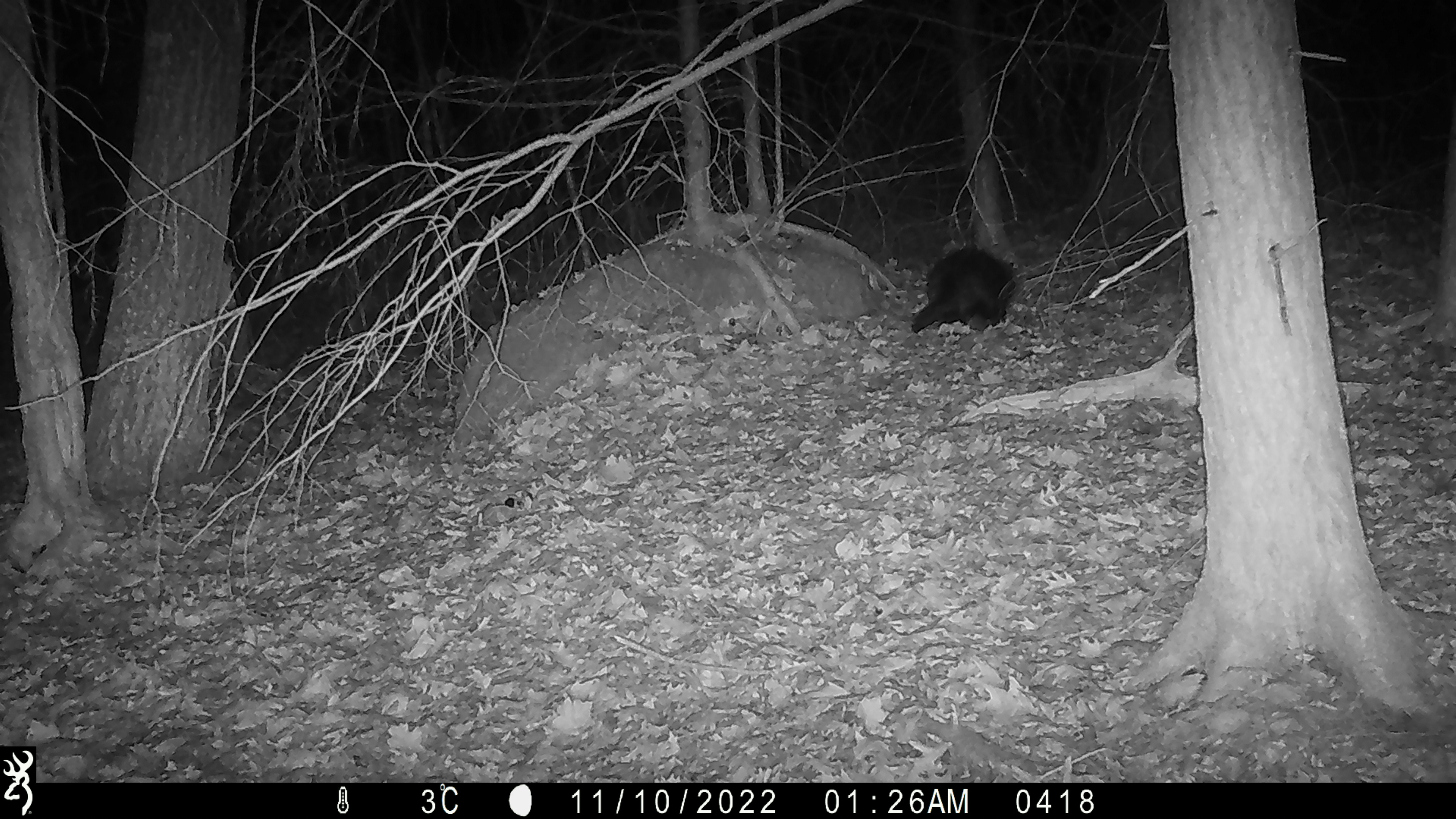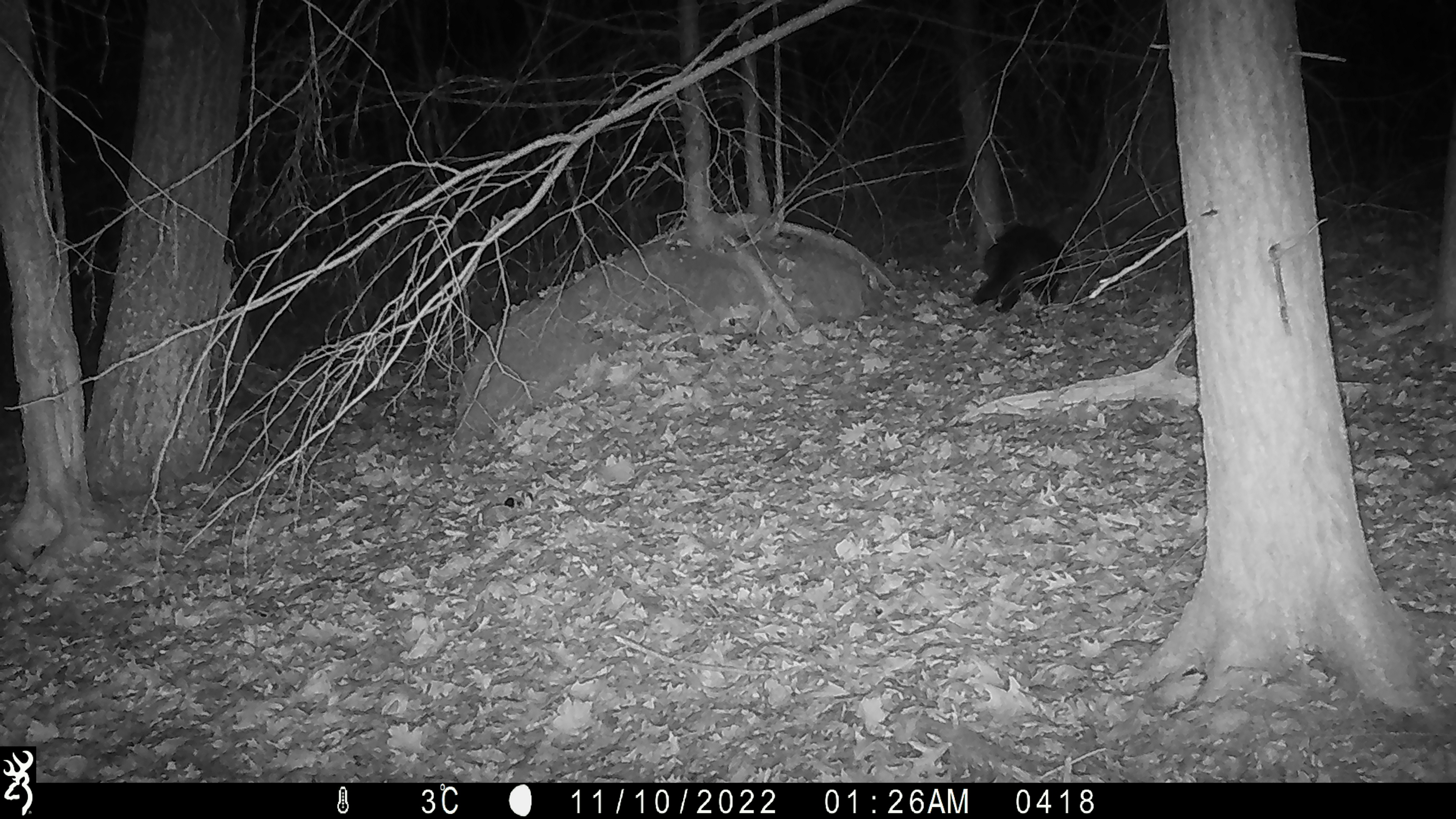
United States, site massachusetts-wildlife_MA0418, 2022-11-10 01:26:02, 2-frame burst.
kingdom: Animalia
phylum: Chordata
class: Mammalia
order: Rodentia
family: Erethizontidae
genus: Erethizon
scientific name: Erethizon dorsatum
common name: porcupine